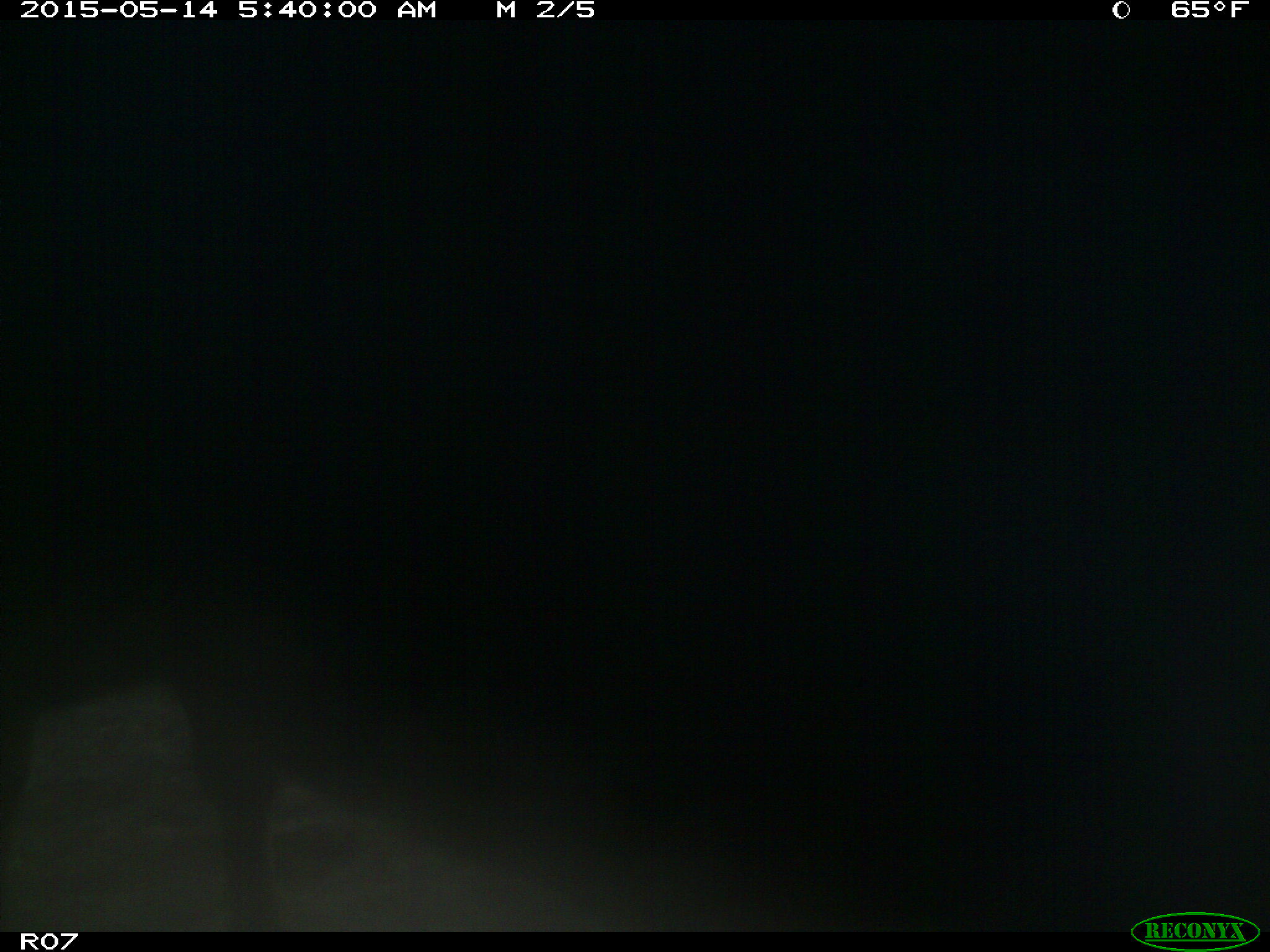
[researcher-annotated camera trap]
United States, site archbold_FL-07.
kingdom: Animalia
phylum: Chordata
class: Mammalia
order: Artiodactyla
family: Bovidae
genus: Bos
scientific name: Bos taurus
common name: domestic cow